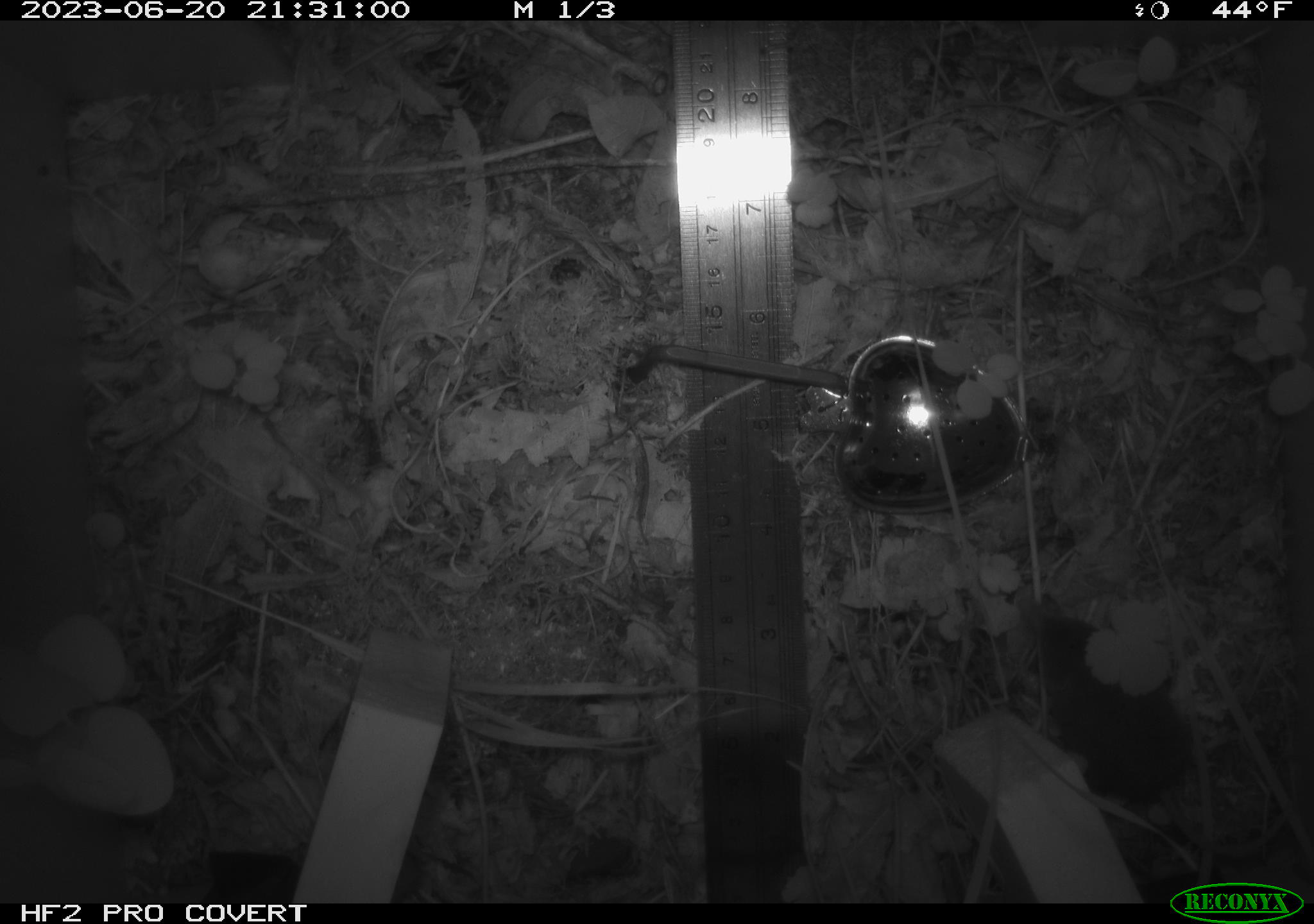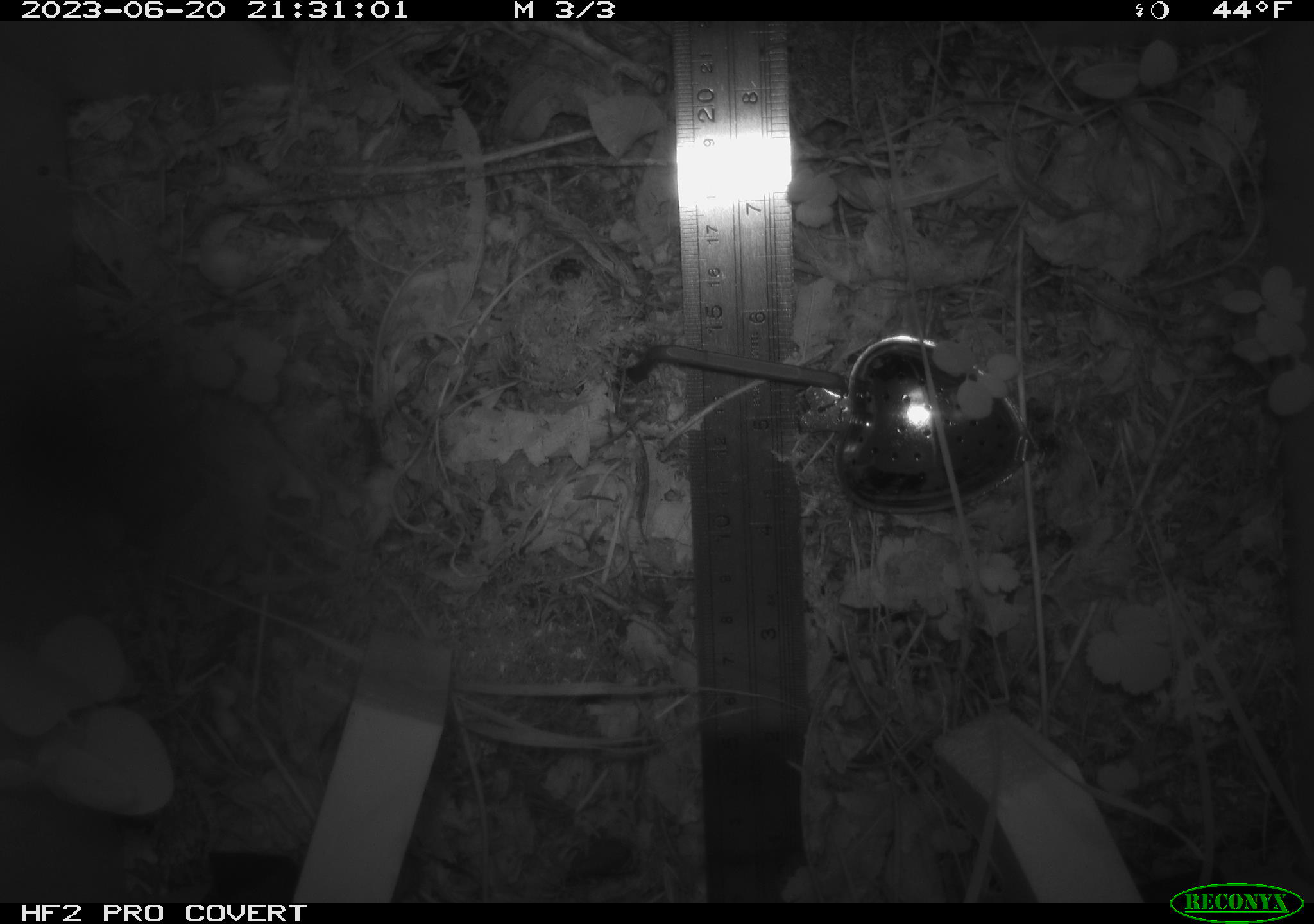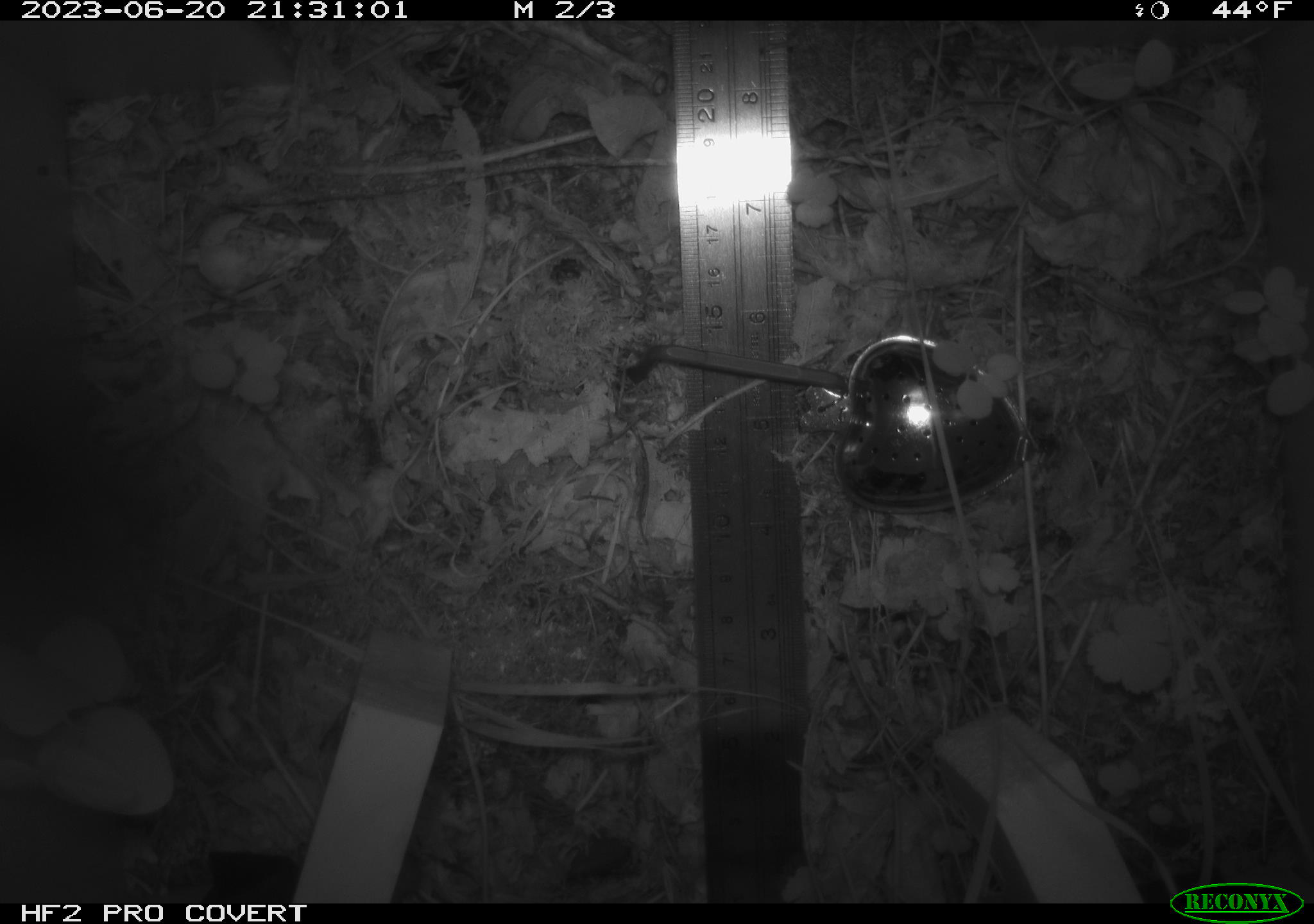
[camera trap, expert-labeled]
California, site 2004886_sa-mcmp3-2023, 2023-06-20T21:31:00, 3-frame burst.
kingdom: Animalia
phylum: Chordata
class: Mammalia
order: Eulipotyphla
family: Soricidae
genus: Sorex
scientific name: Sorex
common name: long-tailed shrew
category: sorex species